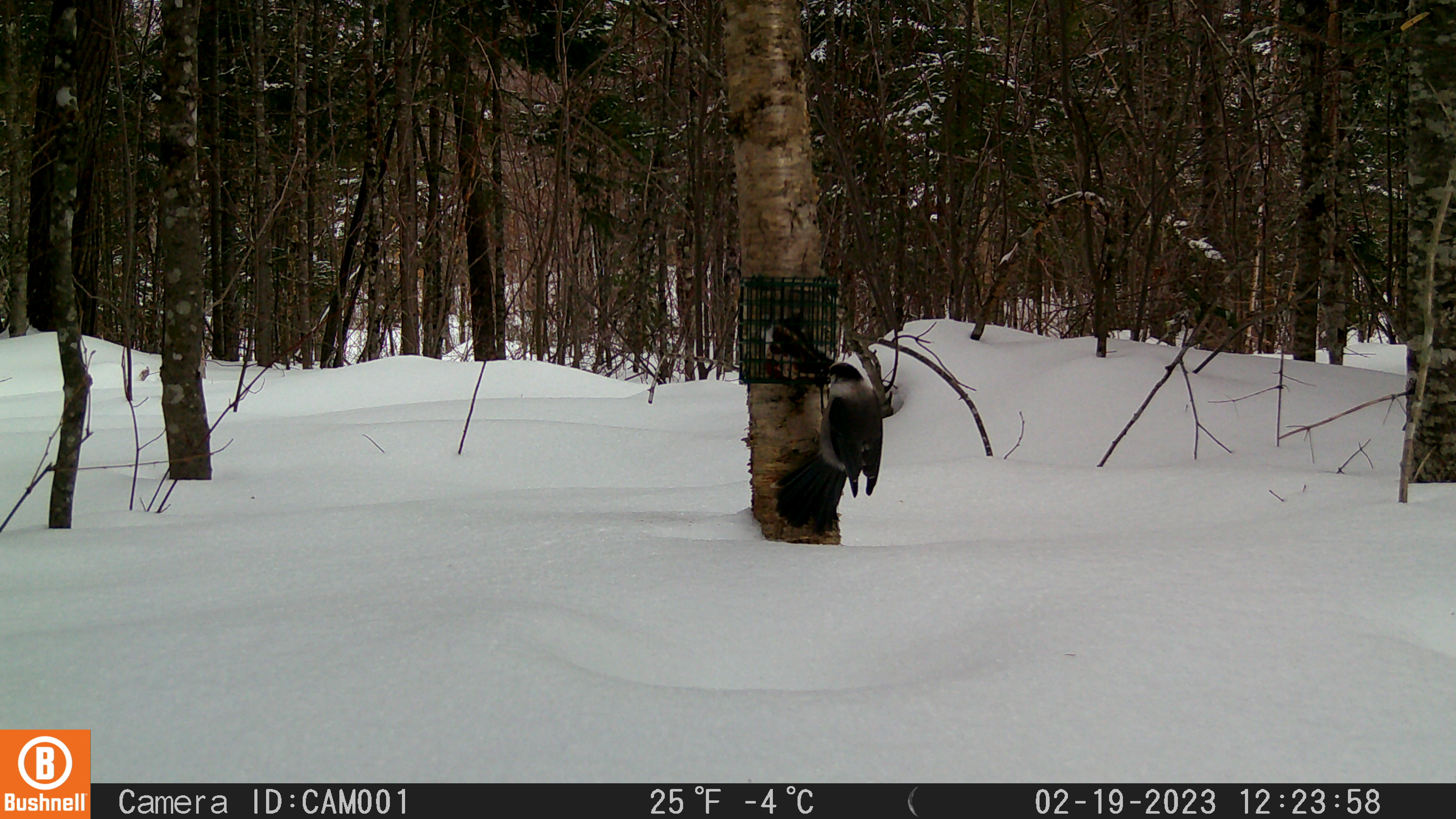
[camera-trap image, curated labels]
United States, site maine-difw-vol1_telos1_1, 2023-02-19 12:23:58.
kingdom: Animalia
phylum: Chordata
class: Aves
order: Passeriformes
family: Corvidae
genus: Perisoreus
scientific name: Perisoreus canadensis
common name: canada jay